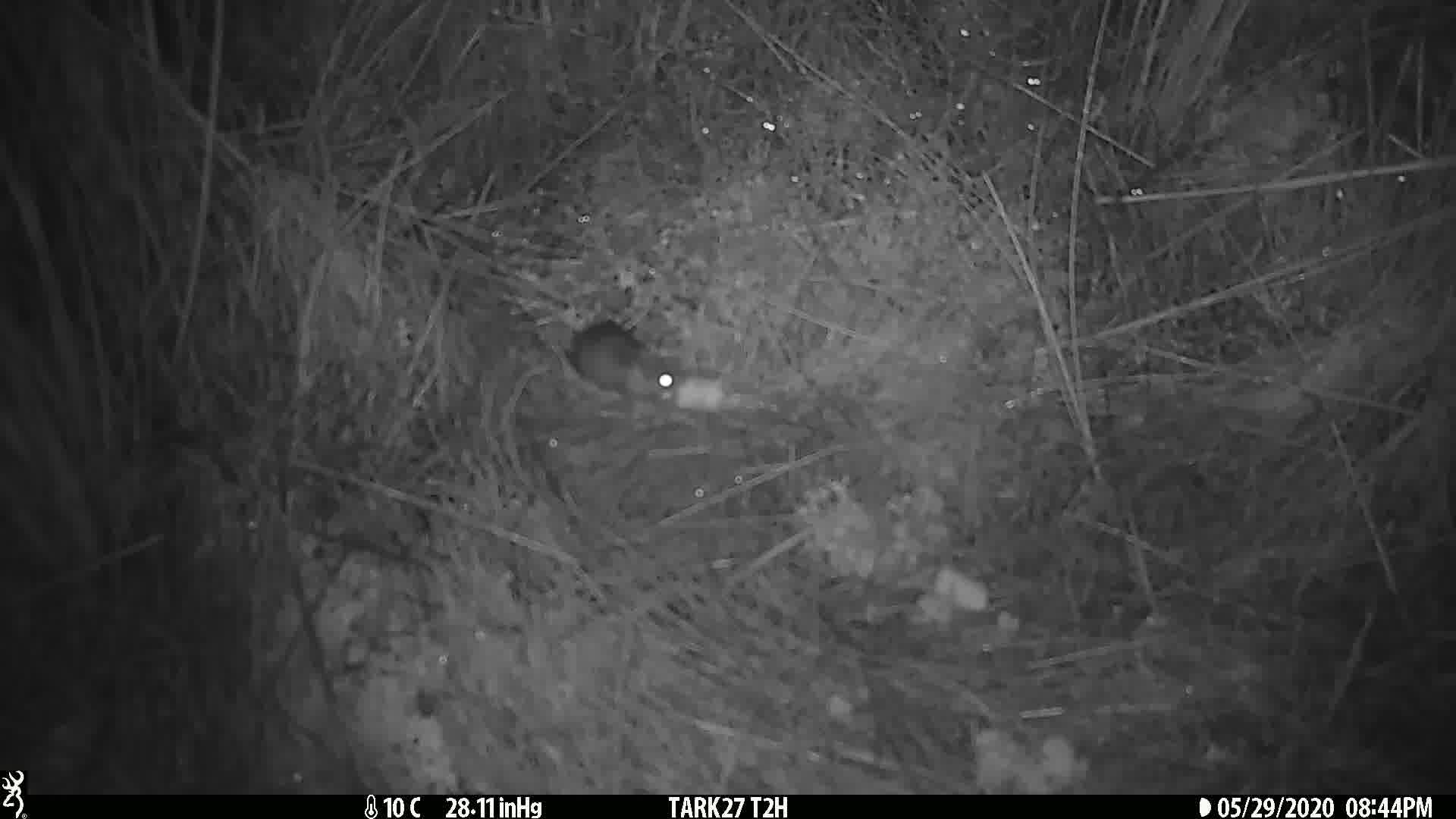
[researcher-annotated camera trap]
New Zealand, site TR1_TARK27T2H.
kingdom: Animalia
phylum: Chordata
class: Mammalia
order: Rodentia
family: Muridae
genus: Mus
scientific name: Mus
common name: mouse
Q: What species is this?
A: Mouse (Mus).